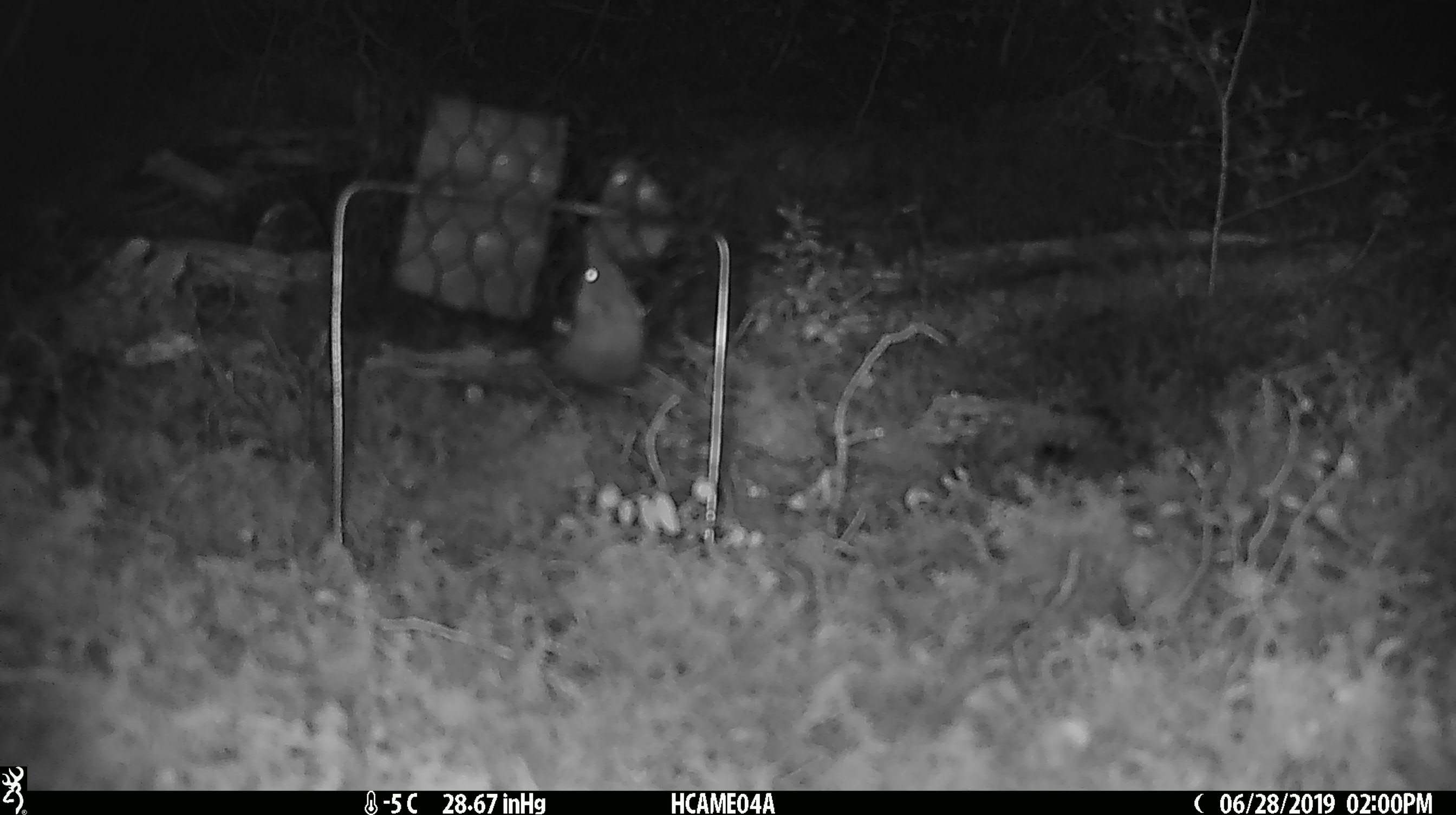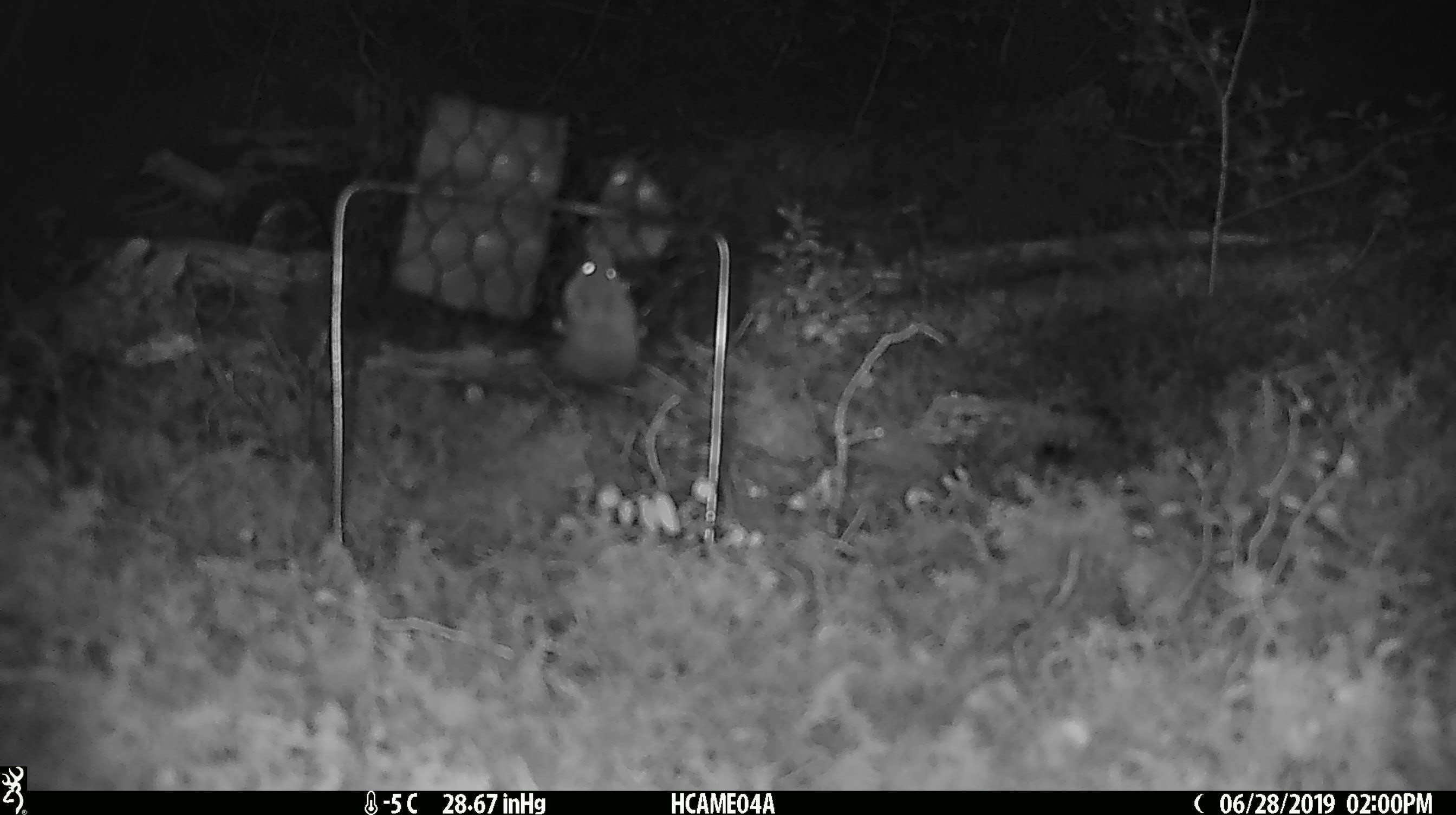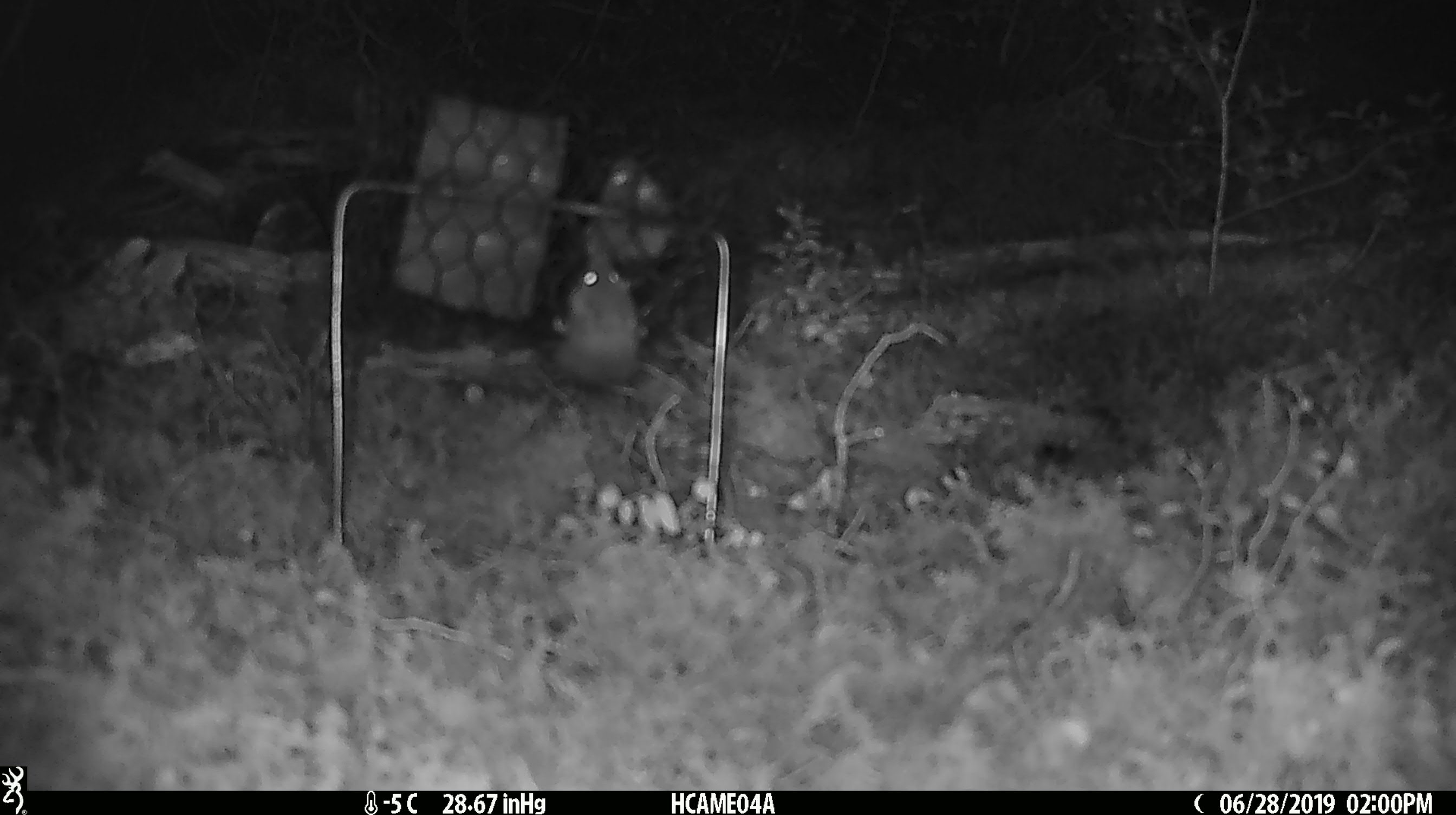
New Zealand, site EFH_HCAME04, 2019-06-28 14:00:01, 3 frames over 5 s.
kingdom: Animalia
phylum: Chordata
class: Mammalia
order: Rodentia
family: Muridae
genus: Mus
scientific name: Mus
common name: mouse